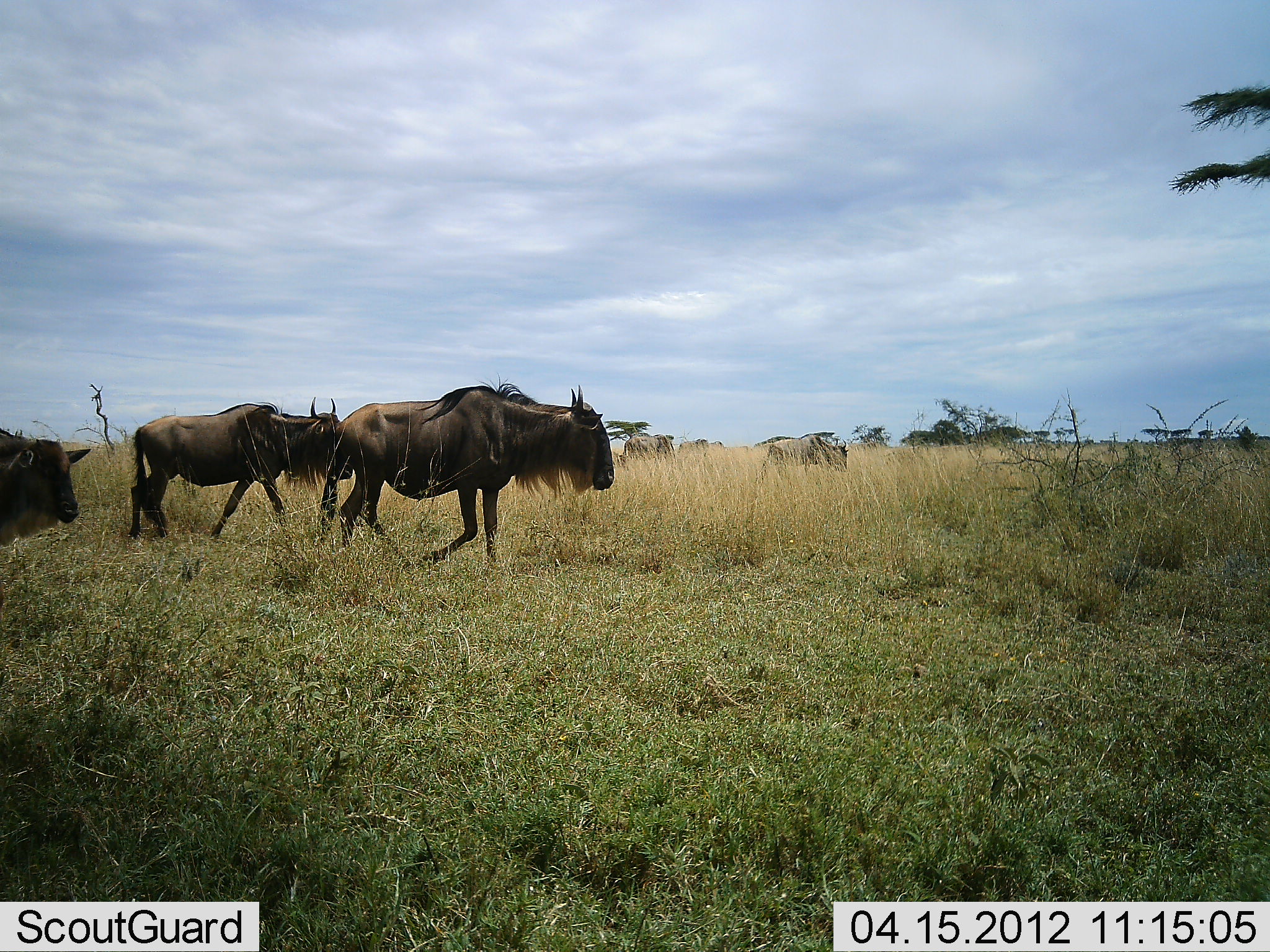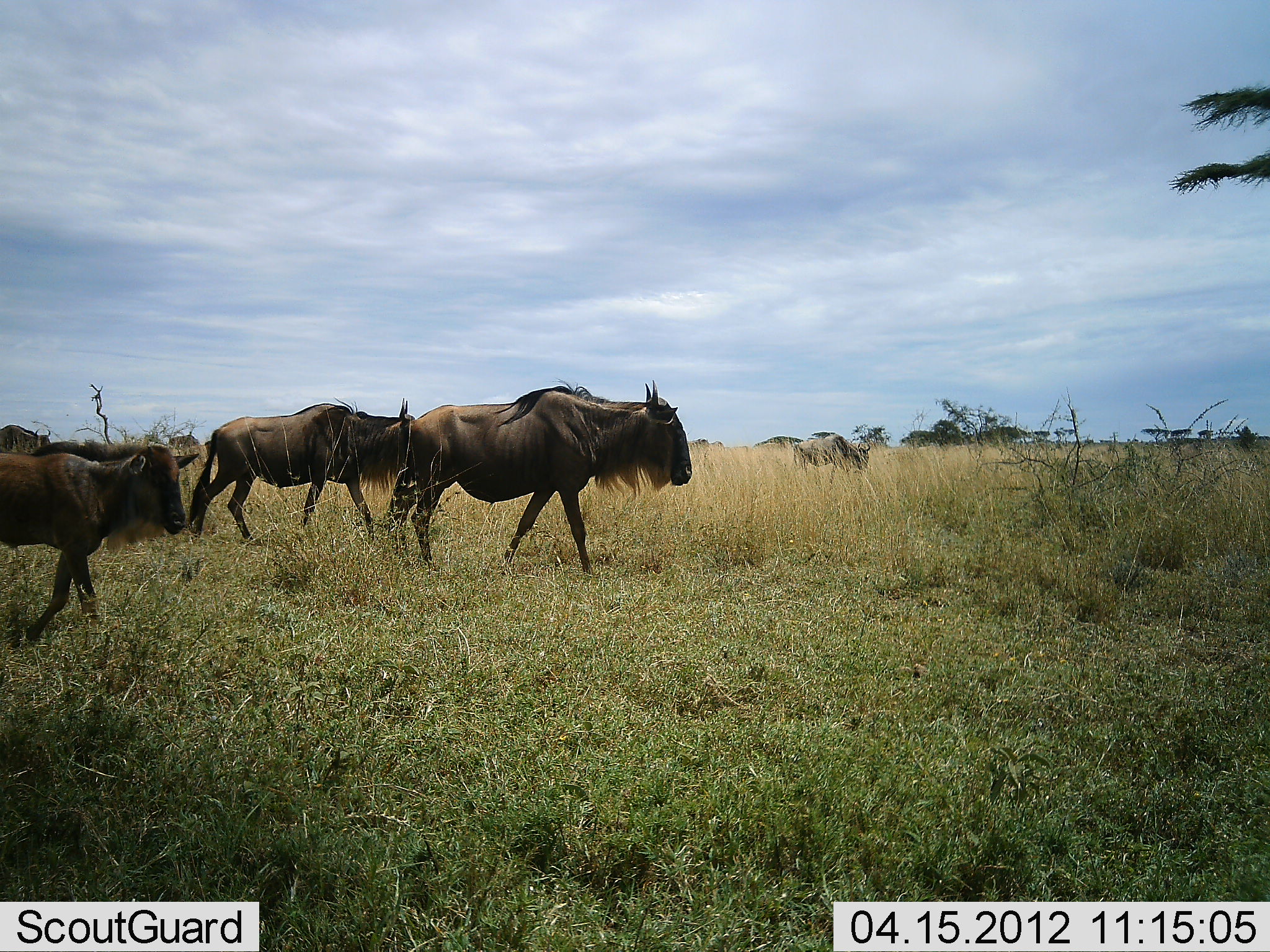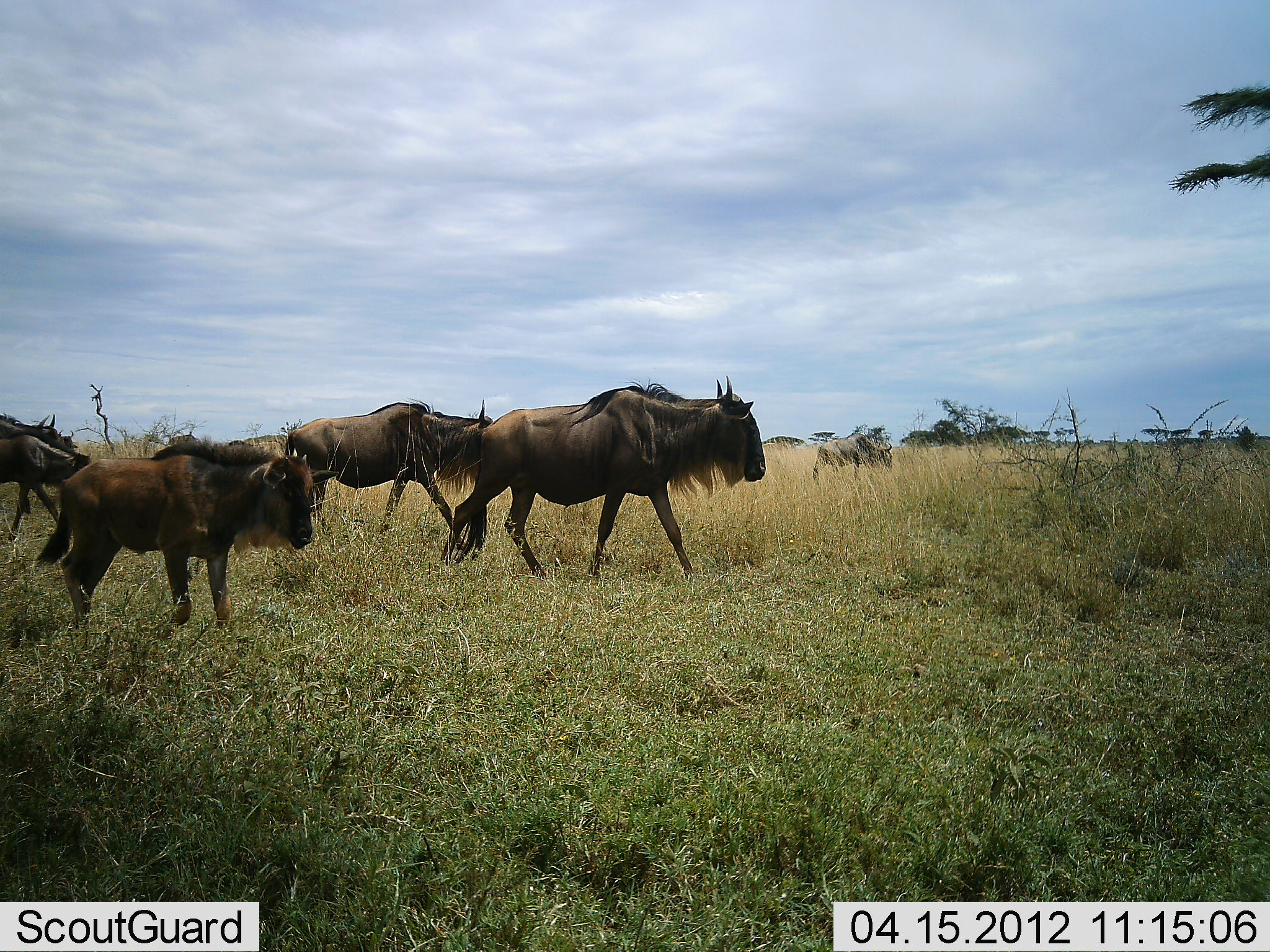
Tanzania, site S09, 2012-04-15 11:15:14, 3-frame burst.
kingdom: Animalia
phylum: Chordata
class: Mammalia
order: Artiodactyla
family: Bovidae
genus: Connochaetes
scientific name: Connochaetes taurinus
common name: blue wildebeest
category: wildebeest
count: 6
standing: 0%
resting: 0%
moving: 93%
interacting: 7%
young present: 53%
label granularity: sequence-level